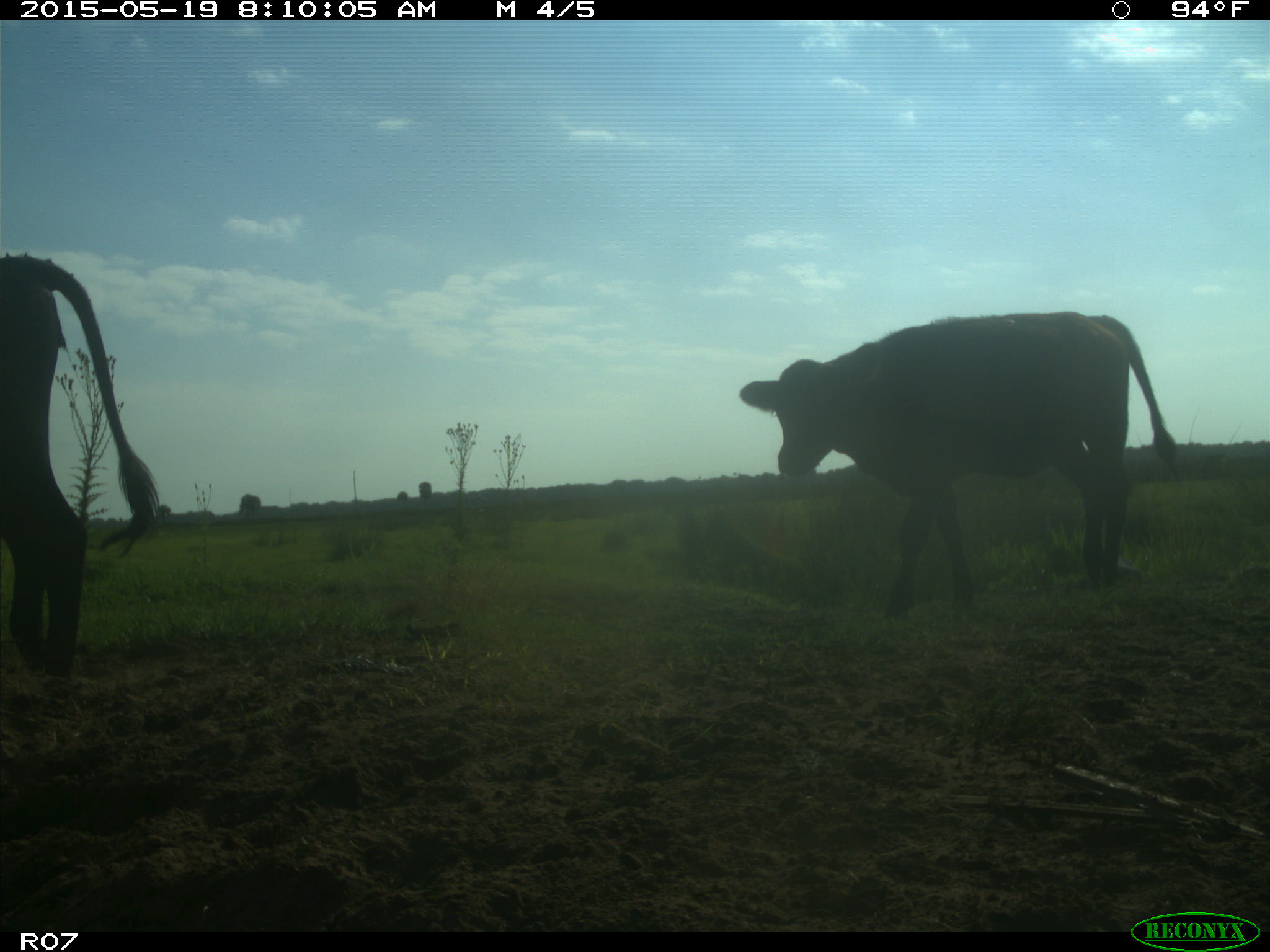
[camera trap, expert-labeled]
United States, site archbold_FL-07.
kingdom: Animalia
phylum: Chordata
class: Mammalia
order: Artiodactyla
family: Bovidae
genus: Bos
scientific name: Bos taurus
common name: domestic cow